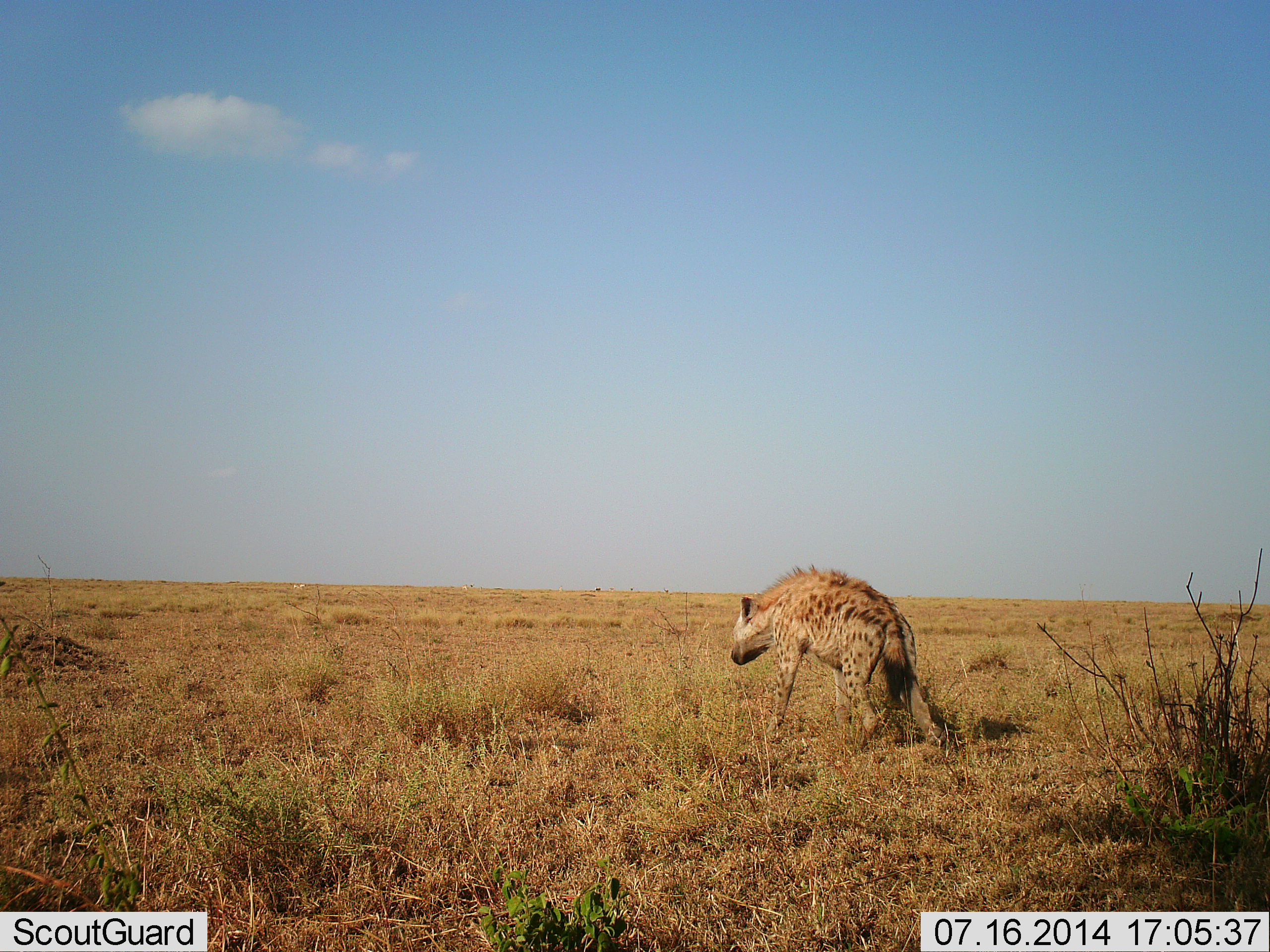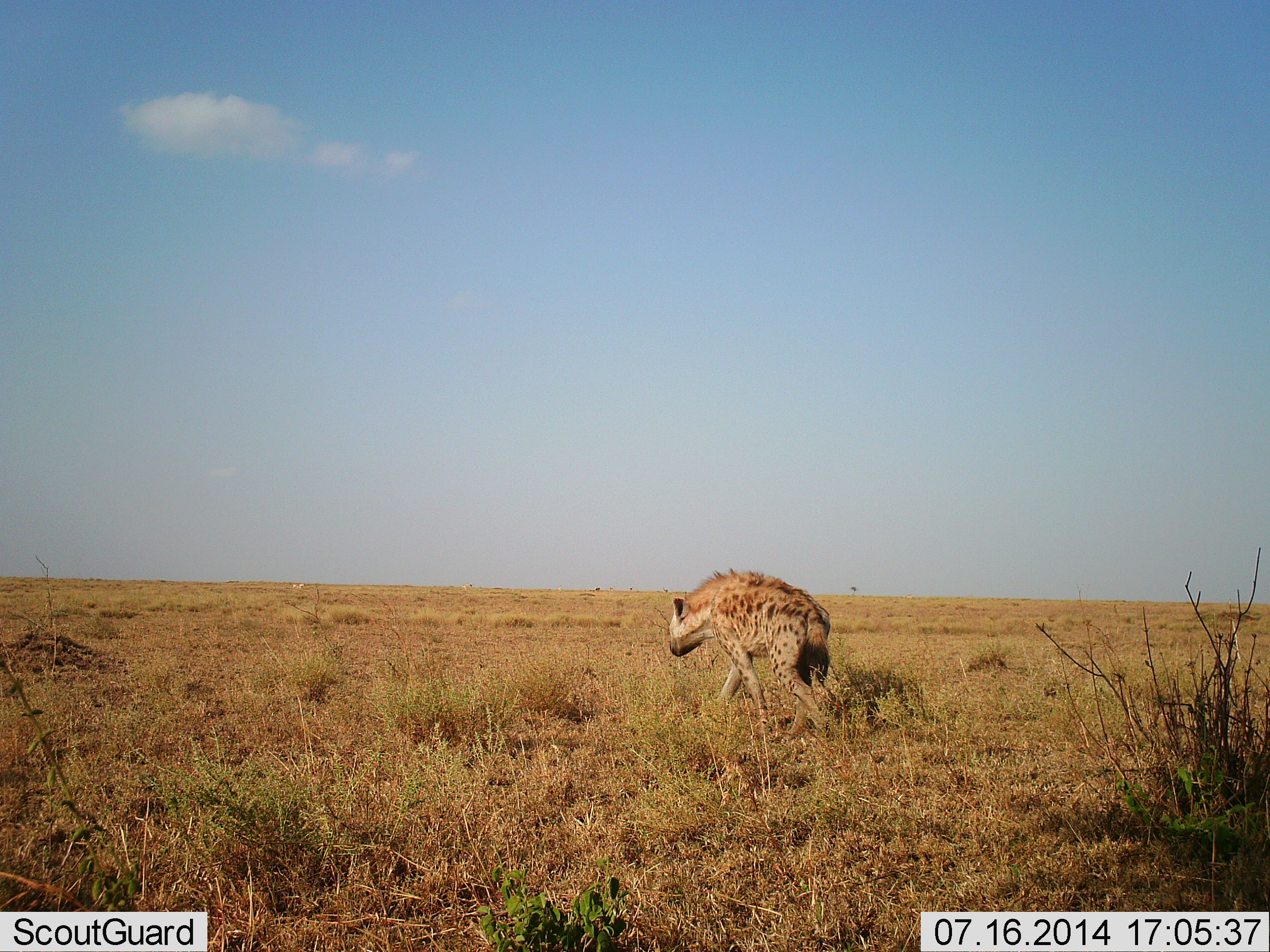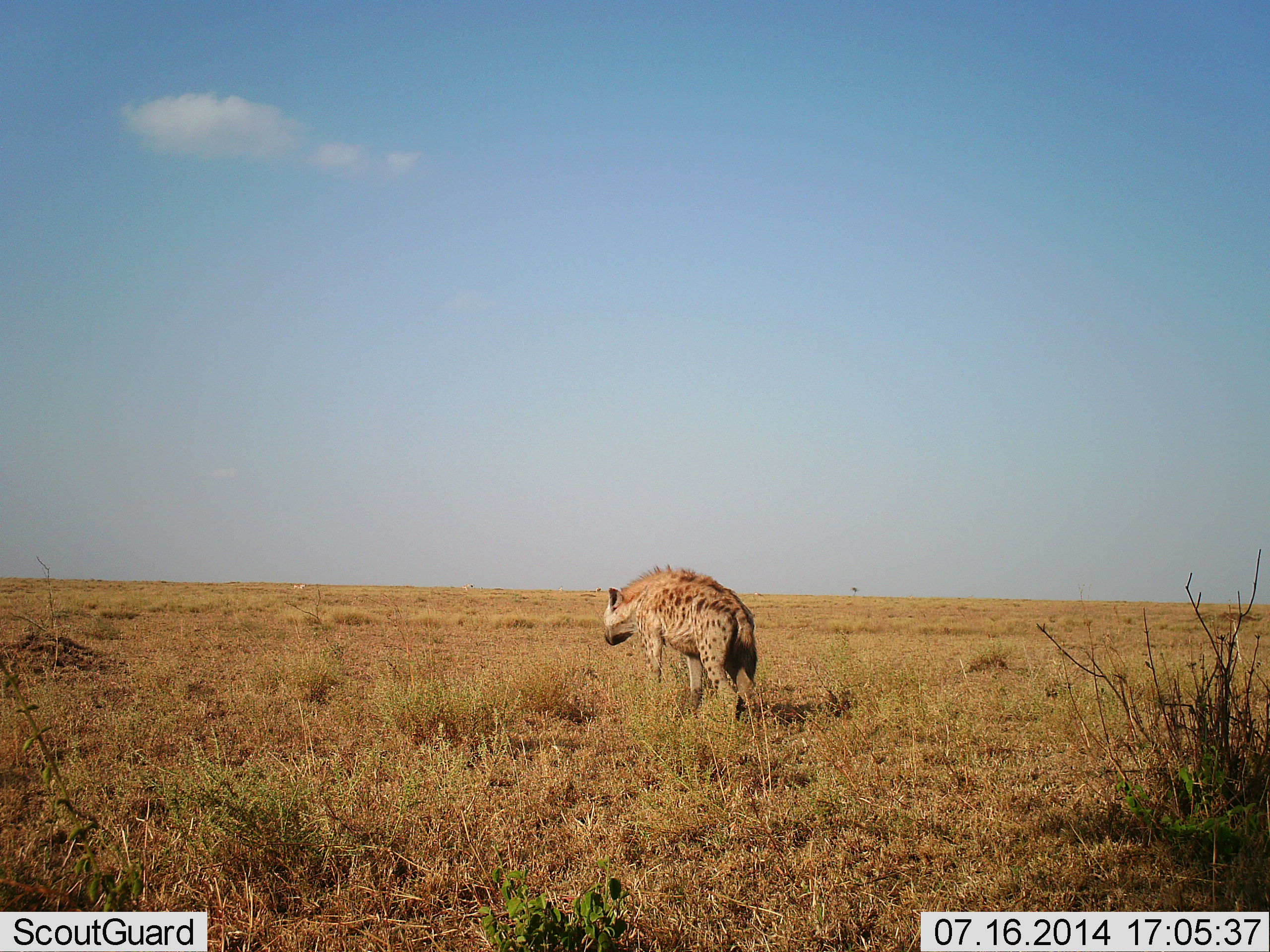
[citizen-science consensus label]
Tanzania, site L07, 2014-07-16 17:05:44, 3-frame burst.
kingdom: Animalia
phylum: Chordata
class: Mammalia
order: Carnivora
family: Hyaenidae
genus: Crocuta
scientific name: Crocuta crocuta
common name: spotted hyena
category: hyenaspotted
Hyenaspotted (spotted hyena) (Crocuta crocuta), count 1. Behavior (volunteer vote fractions): standing 10%, resting 0%, moving 90%, interacting 0%. Young present (vote fraction): 0%. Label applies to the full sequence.